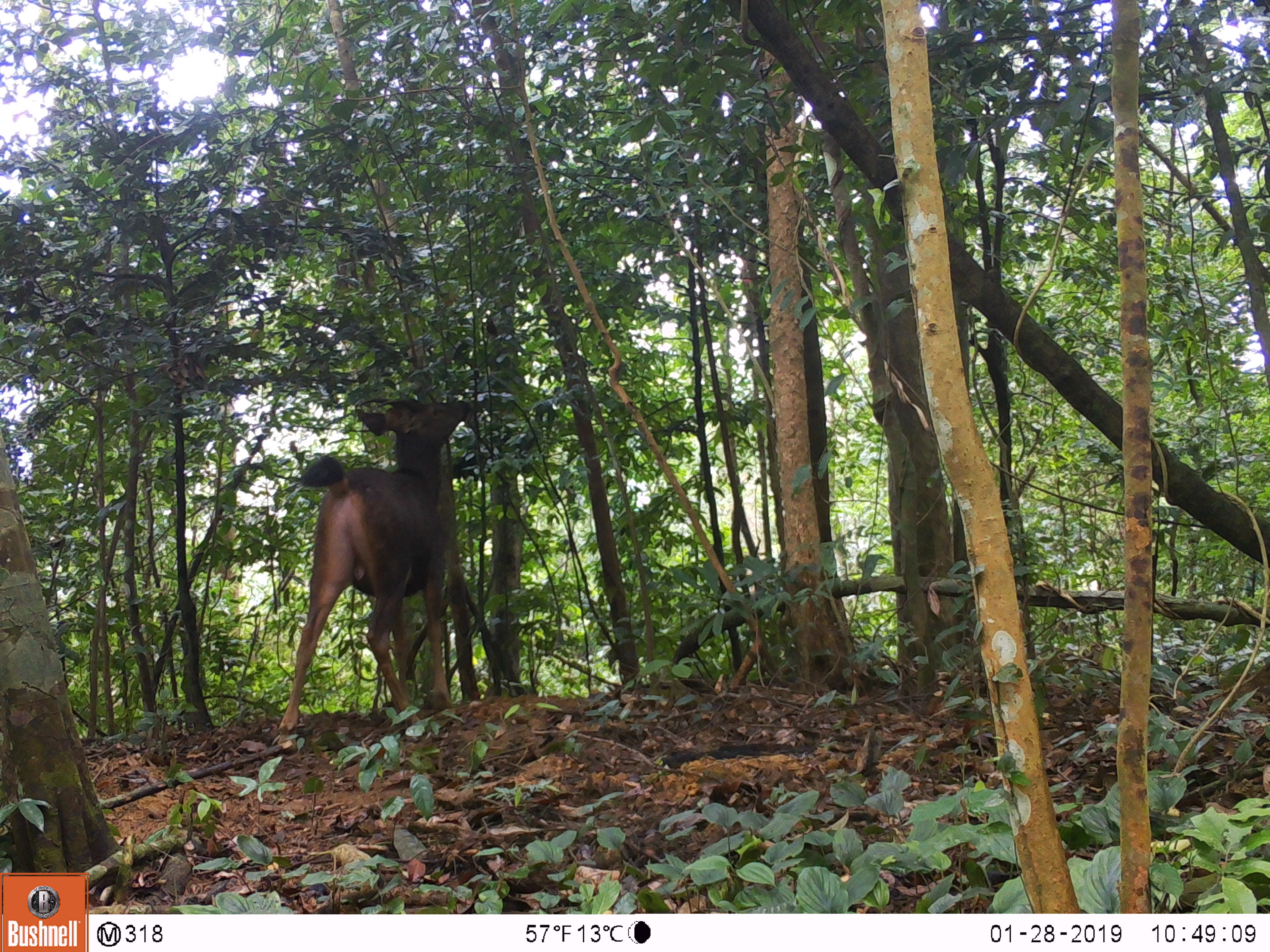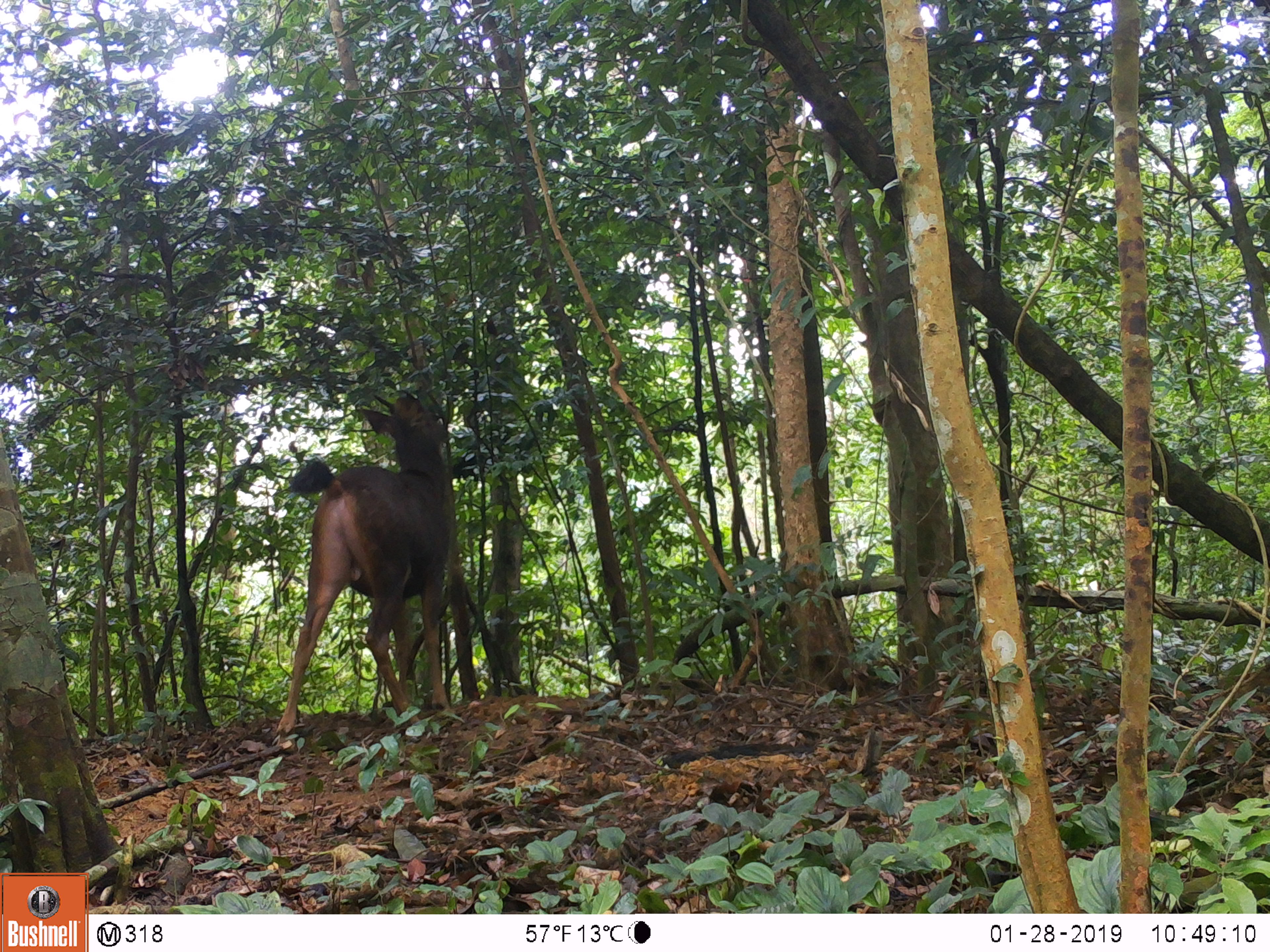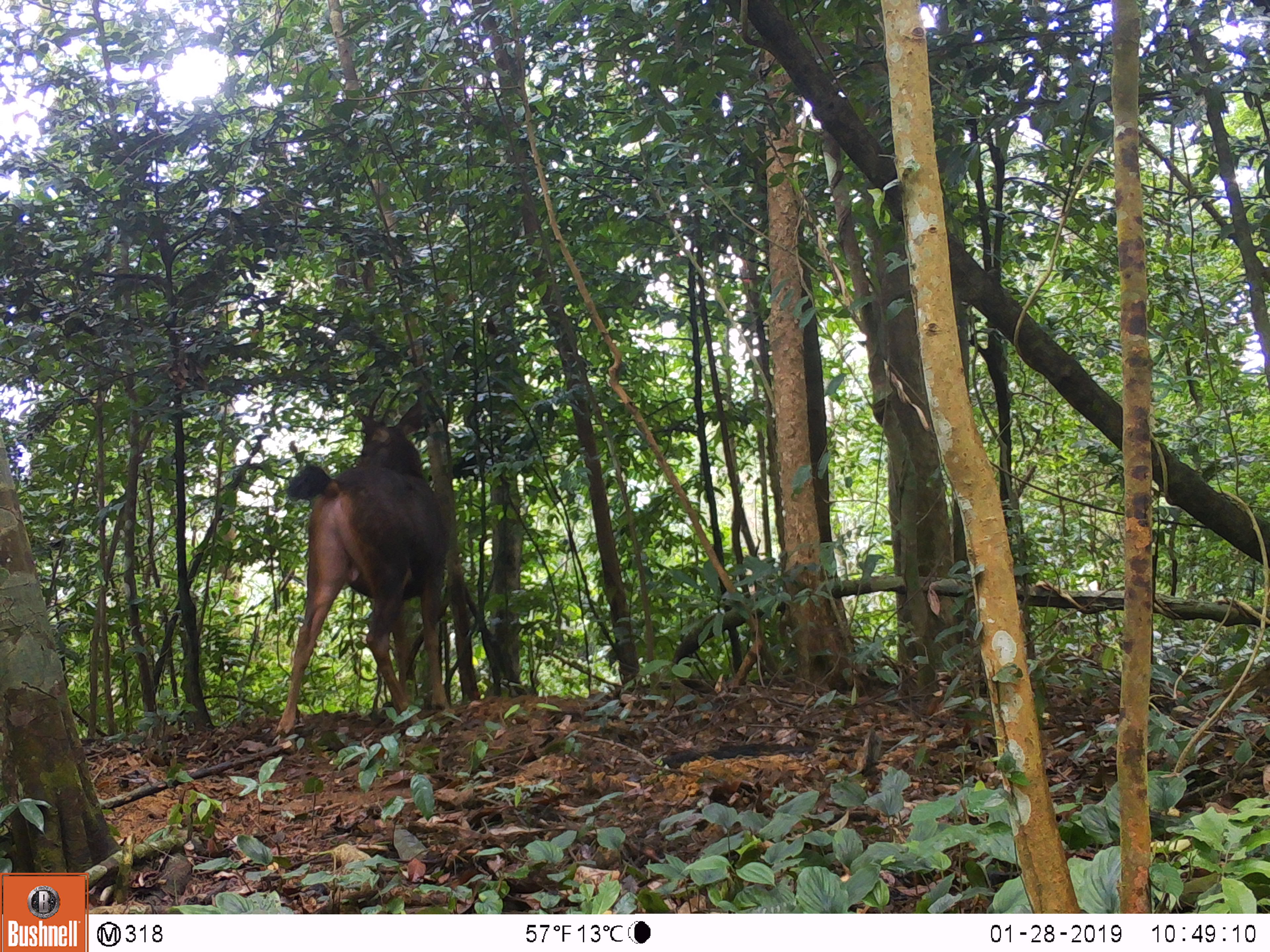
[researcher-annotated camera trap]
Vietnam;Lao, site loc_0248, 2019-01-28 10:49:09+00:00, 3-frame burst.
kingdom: Animalia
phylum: Chordata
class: Mammalia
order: Artiodactyla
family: Cervidae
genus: Rusa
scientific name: Rusa unicolor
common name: sambar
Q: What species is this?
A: Sambar (Rusa unicolor).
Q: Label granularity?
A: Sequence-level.